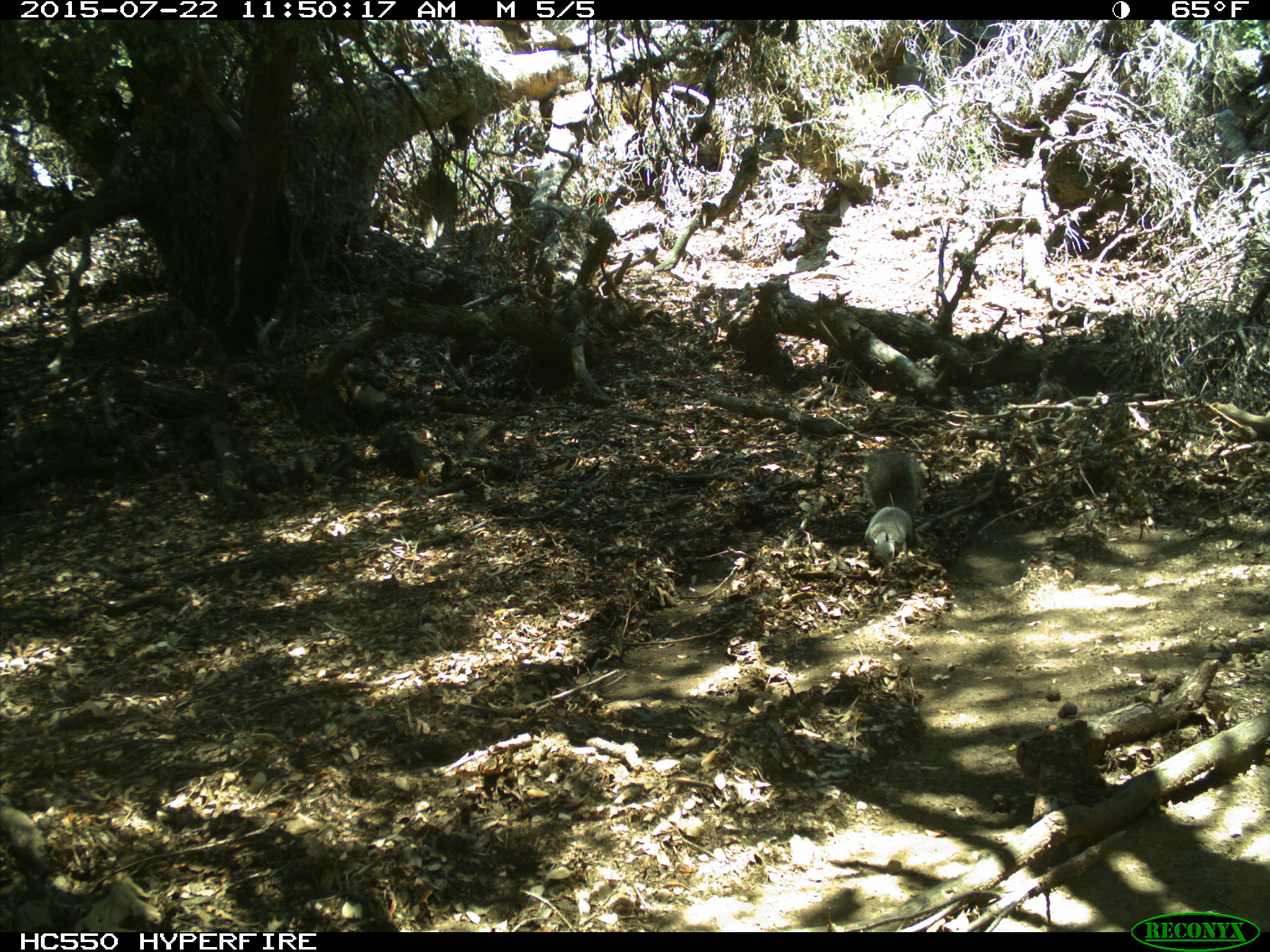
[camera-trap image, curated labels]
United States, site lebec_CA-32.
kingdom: Animalia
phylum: Chordata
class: Mammalia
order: Rodentia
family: Sciuridae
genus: Sciurus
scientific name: Sciurus carolinensis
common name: eastern gray squirrel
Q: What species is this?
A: Sciurus carolinensis (eastern gray squirrel).